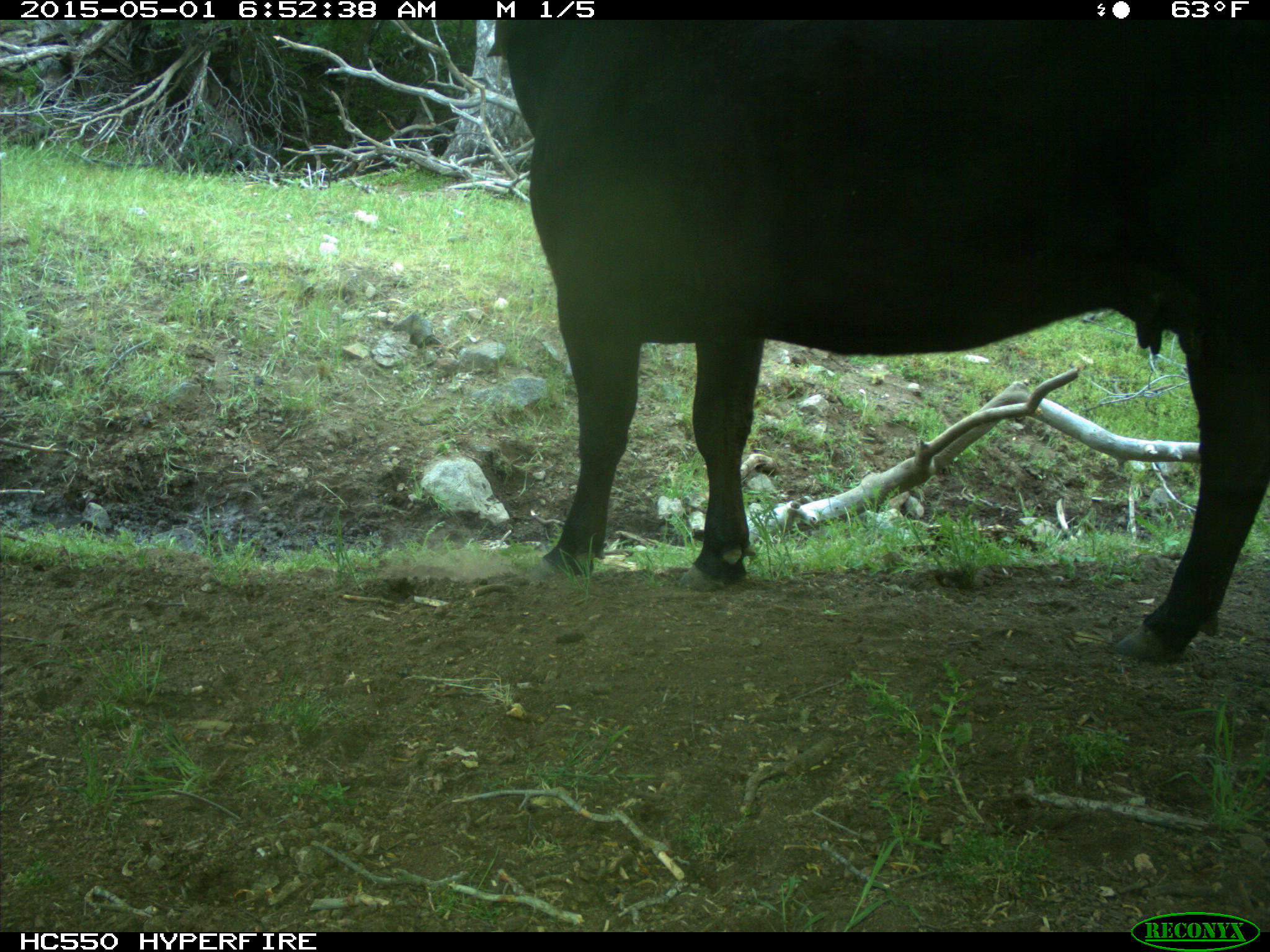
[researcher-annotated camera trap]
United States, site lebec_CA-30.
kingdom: Animalia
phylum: Chordata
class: Mammalia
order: Artiodactyla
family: Bovidae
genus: Bos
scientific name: Bos taurus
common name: domestic cow